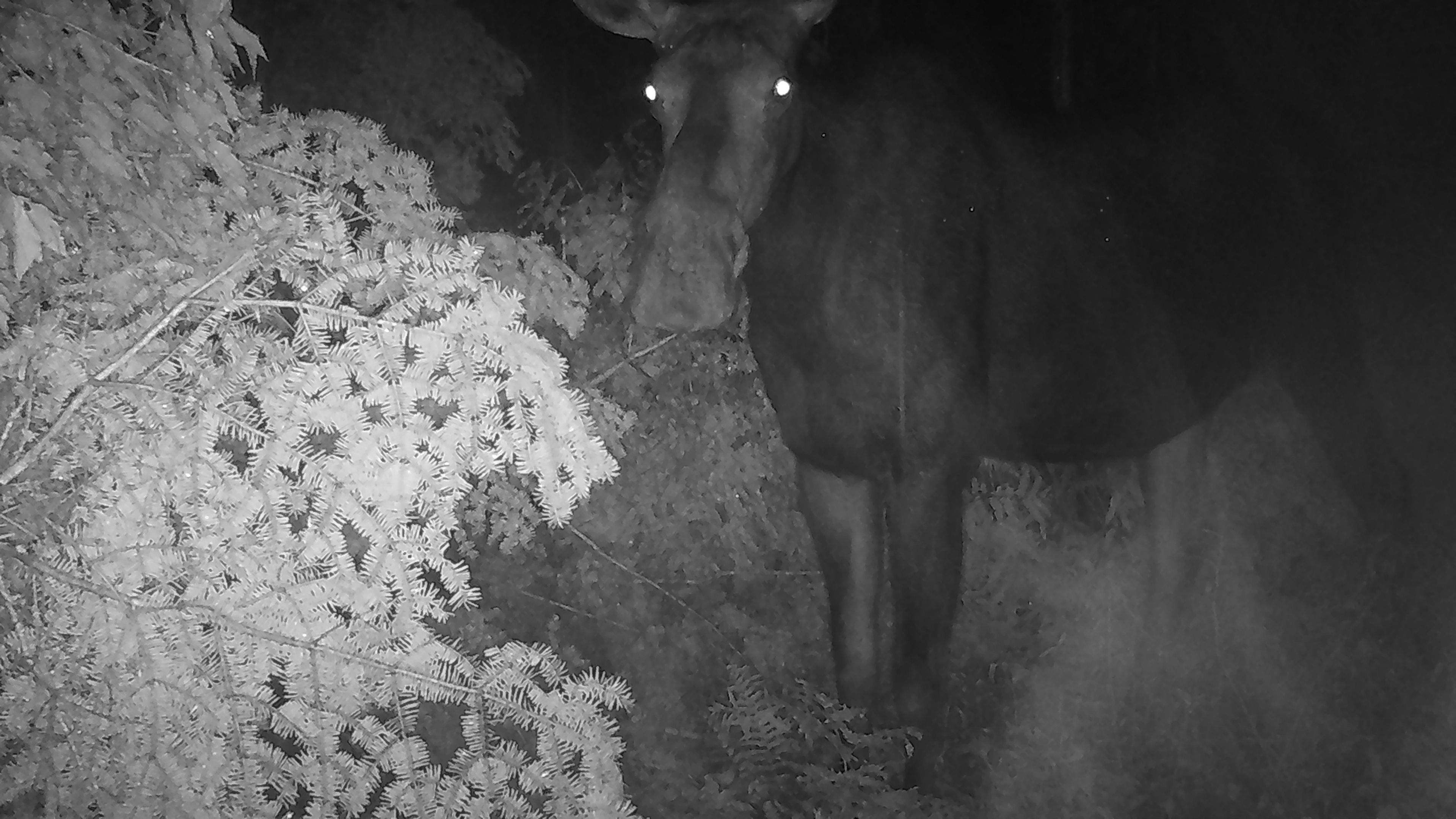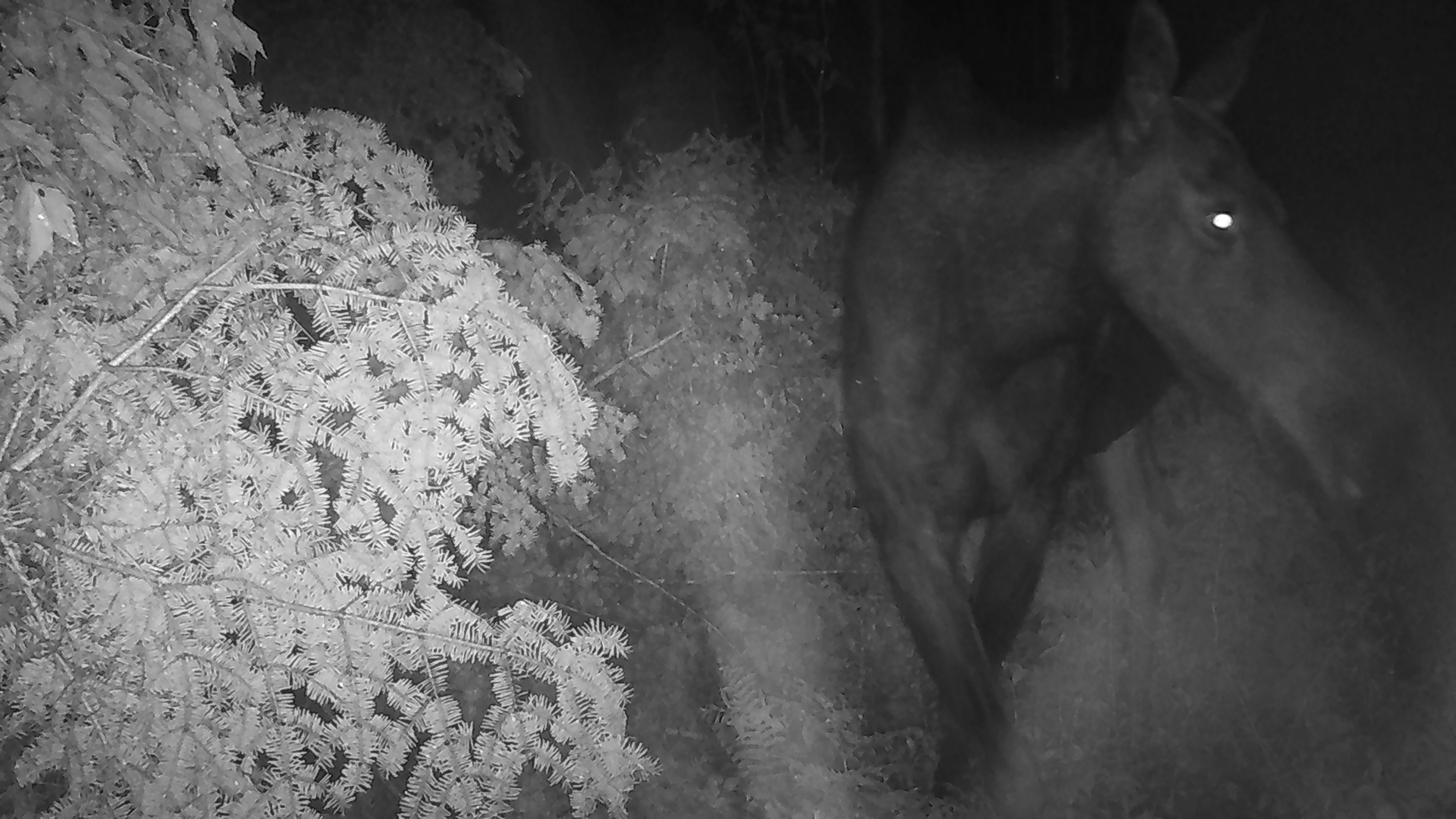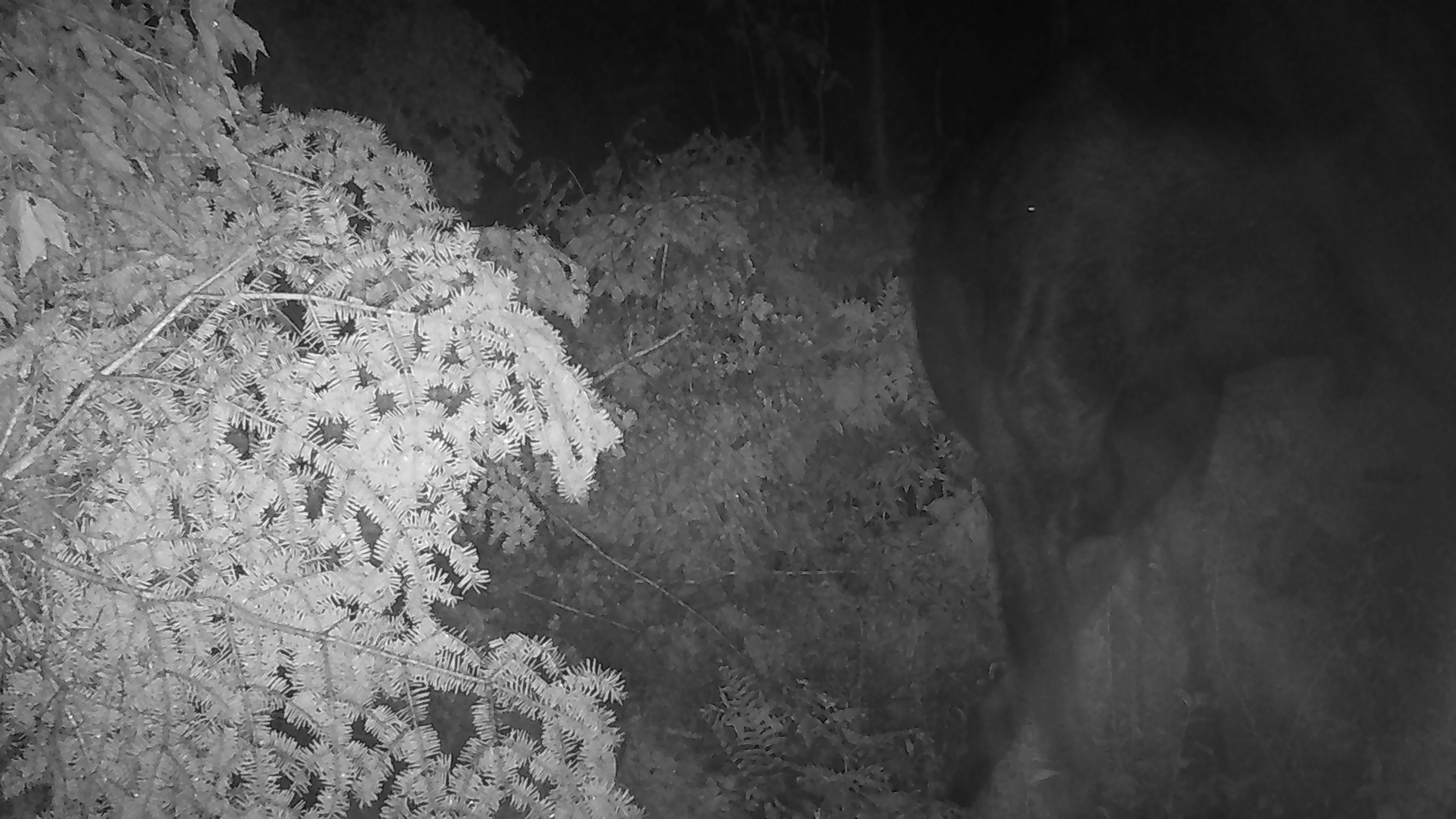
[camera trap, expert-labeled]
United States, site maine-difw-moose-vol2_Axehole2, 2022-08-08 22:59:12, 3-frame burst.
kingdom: Animalia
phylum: Chordata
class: Mammalia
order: Artiodactyla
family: Cervidae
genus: Alces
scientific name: Alces alces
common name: moose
Moose (Alces alces).